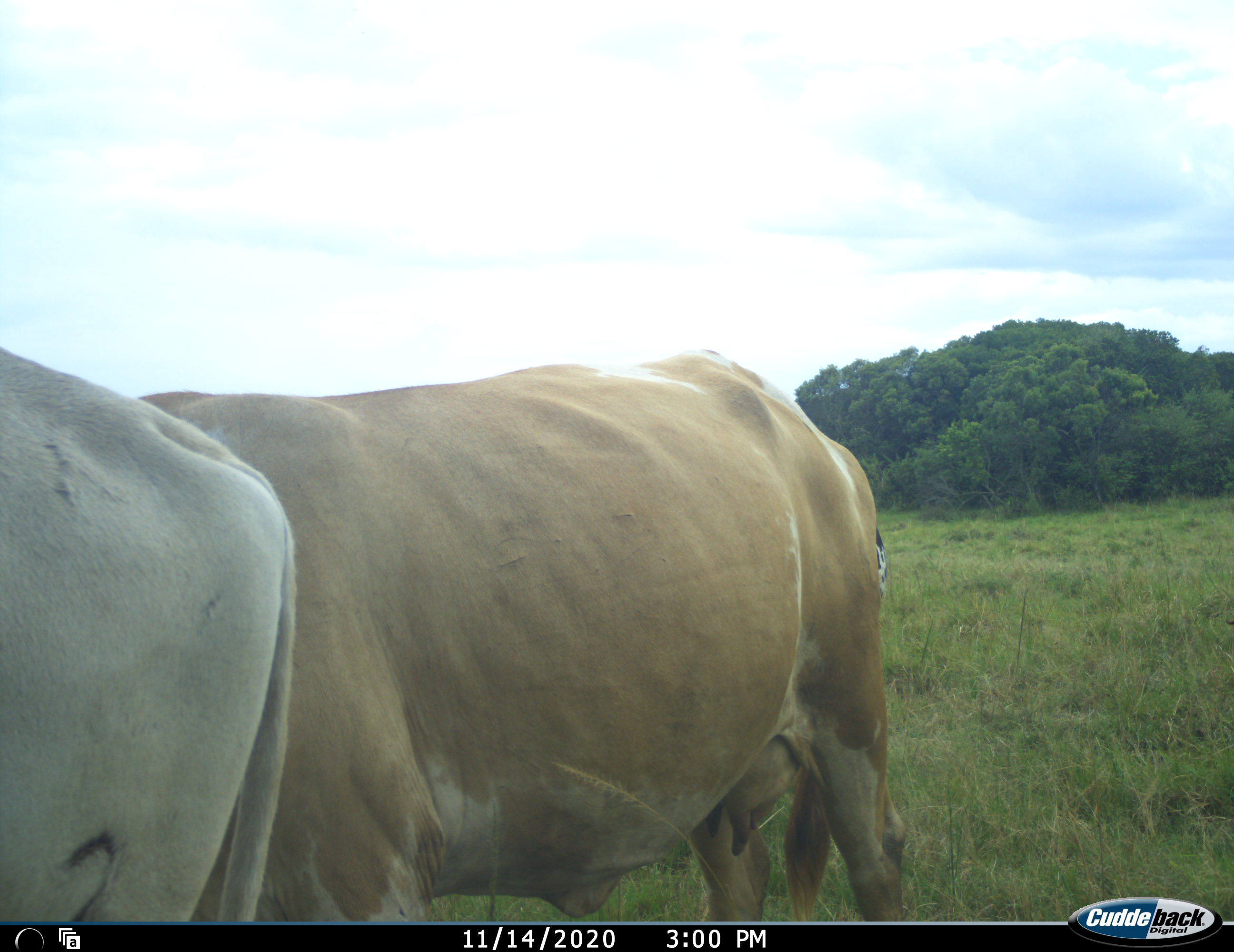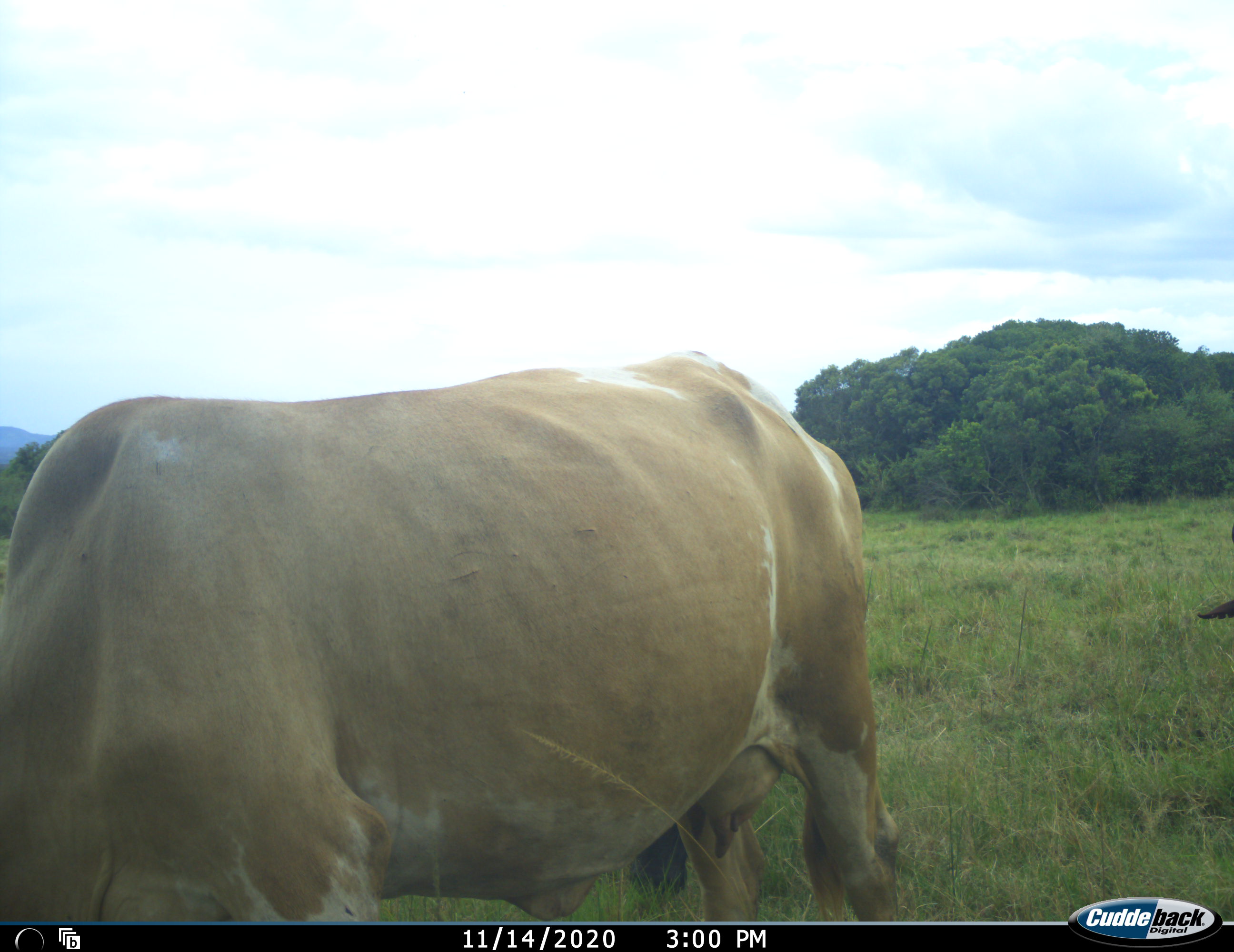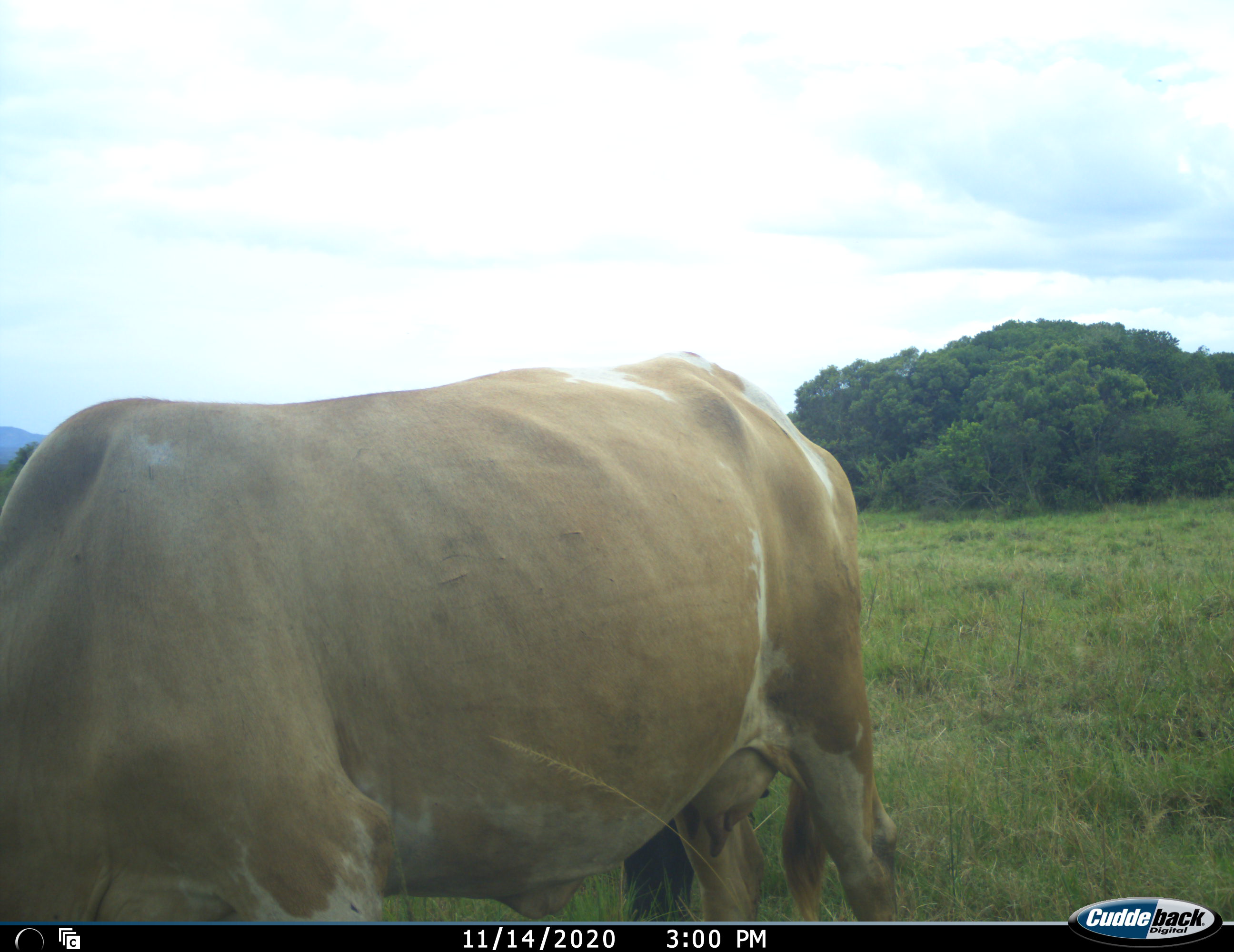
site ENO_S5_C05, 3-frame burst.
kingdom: Animalia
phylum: Chordata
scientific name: Vertebrata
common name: domestic animal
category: domesticanimal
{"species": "domesticanimal (domestic animal) (Vertebrata)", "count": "3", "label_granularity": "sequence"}